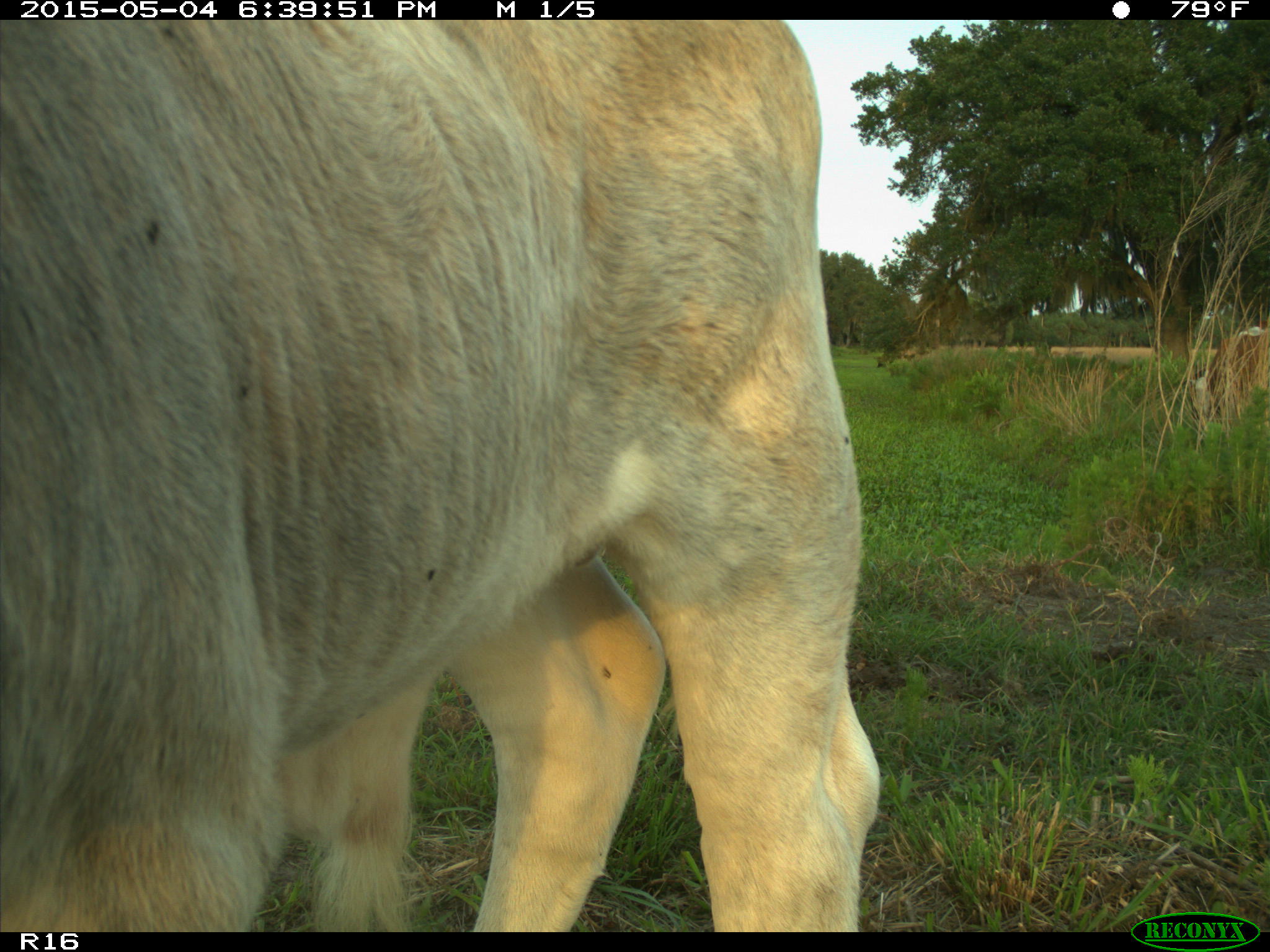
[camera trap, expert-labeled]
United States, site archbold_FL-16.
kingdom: Animalia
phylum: Chordata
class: Mammalia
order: Artiodactyla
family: Bovidae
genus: Bos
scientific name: Bos taurus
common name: domestic cow